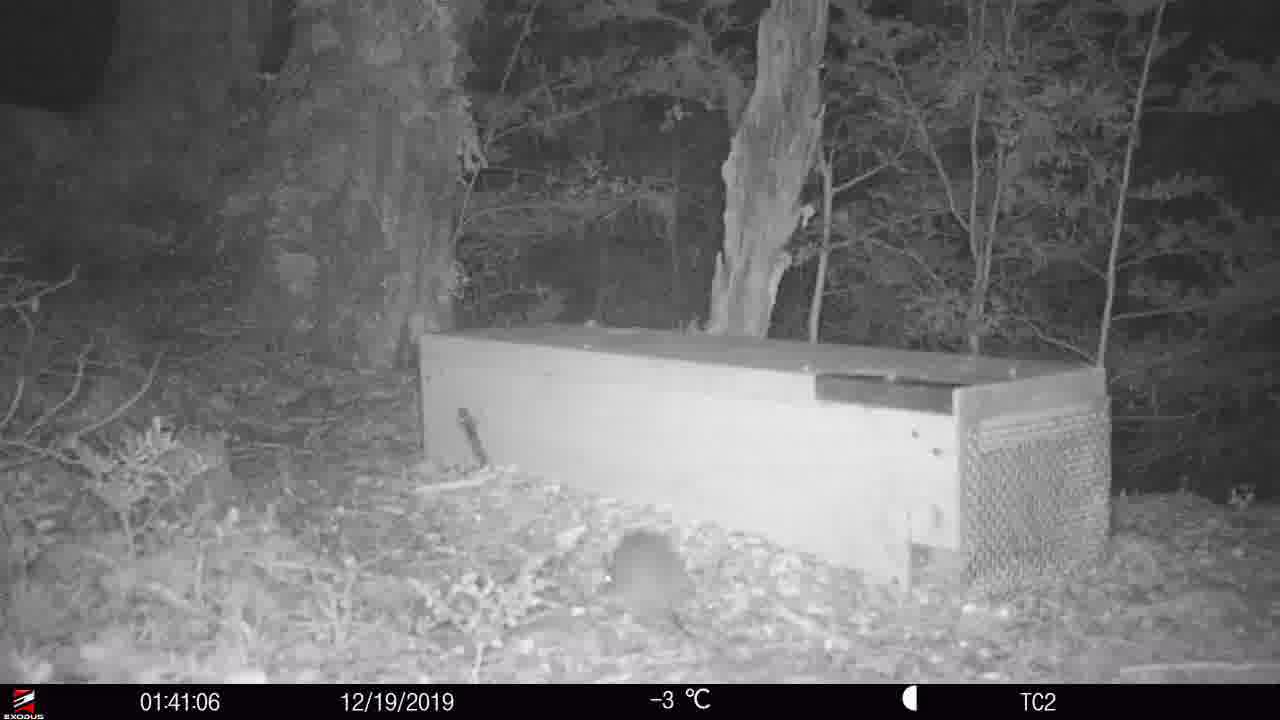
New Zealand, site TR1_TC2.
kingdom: Animalia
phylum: Chordata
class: Mammalia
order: Rodentia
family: Muridae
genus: Rattus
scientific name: Rattus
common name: rat